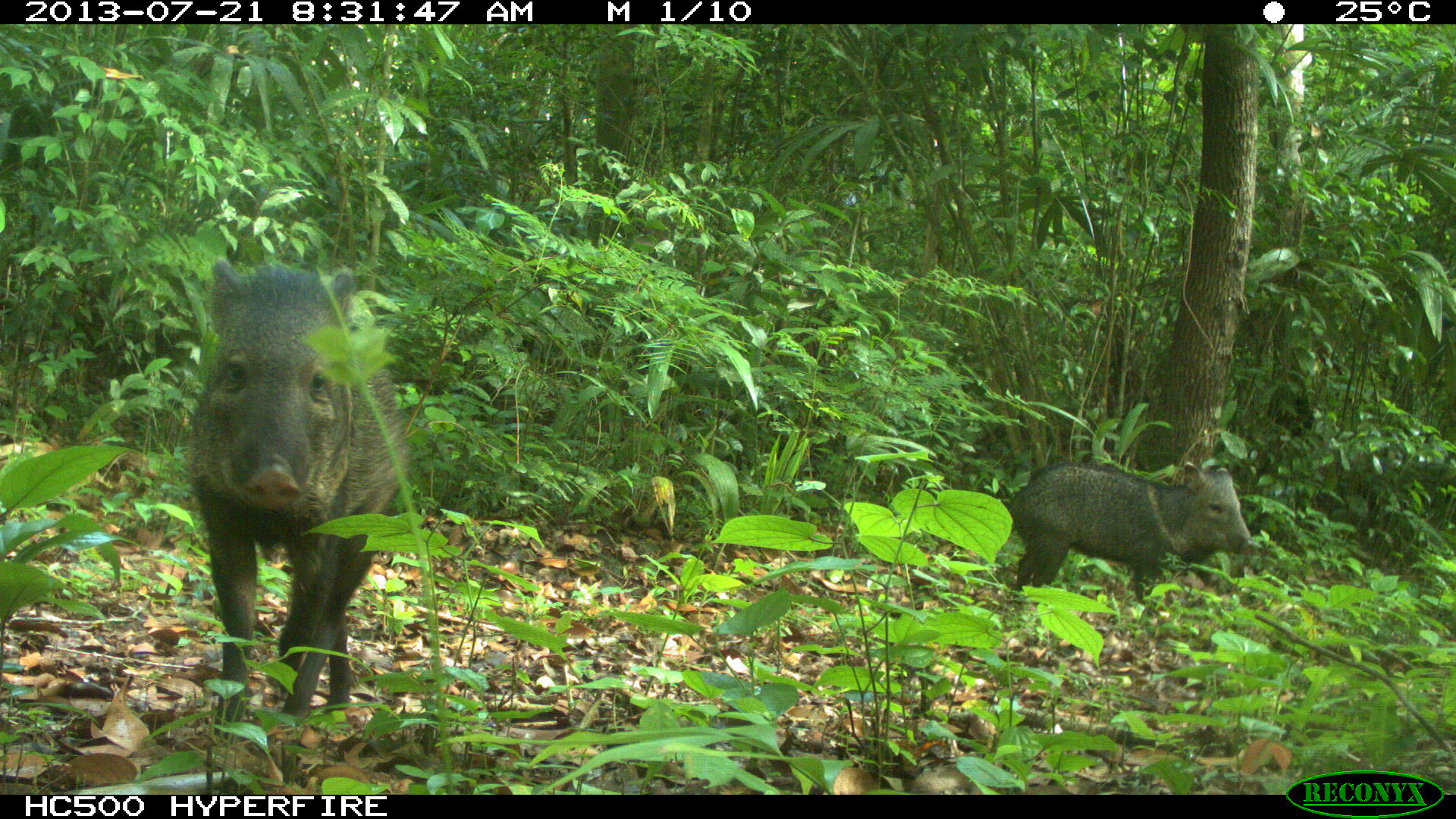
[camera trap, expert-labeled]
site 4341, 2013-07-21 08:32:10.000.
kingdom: Animalia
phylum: Chordata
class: Mammalia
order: Artiodactyla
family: Tayassuidae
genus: Pecari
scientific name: Pecari tajacu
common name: collared peccary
Pecari tajacu (collared peccary), count 3.